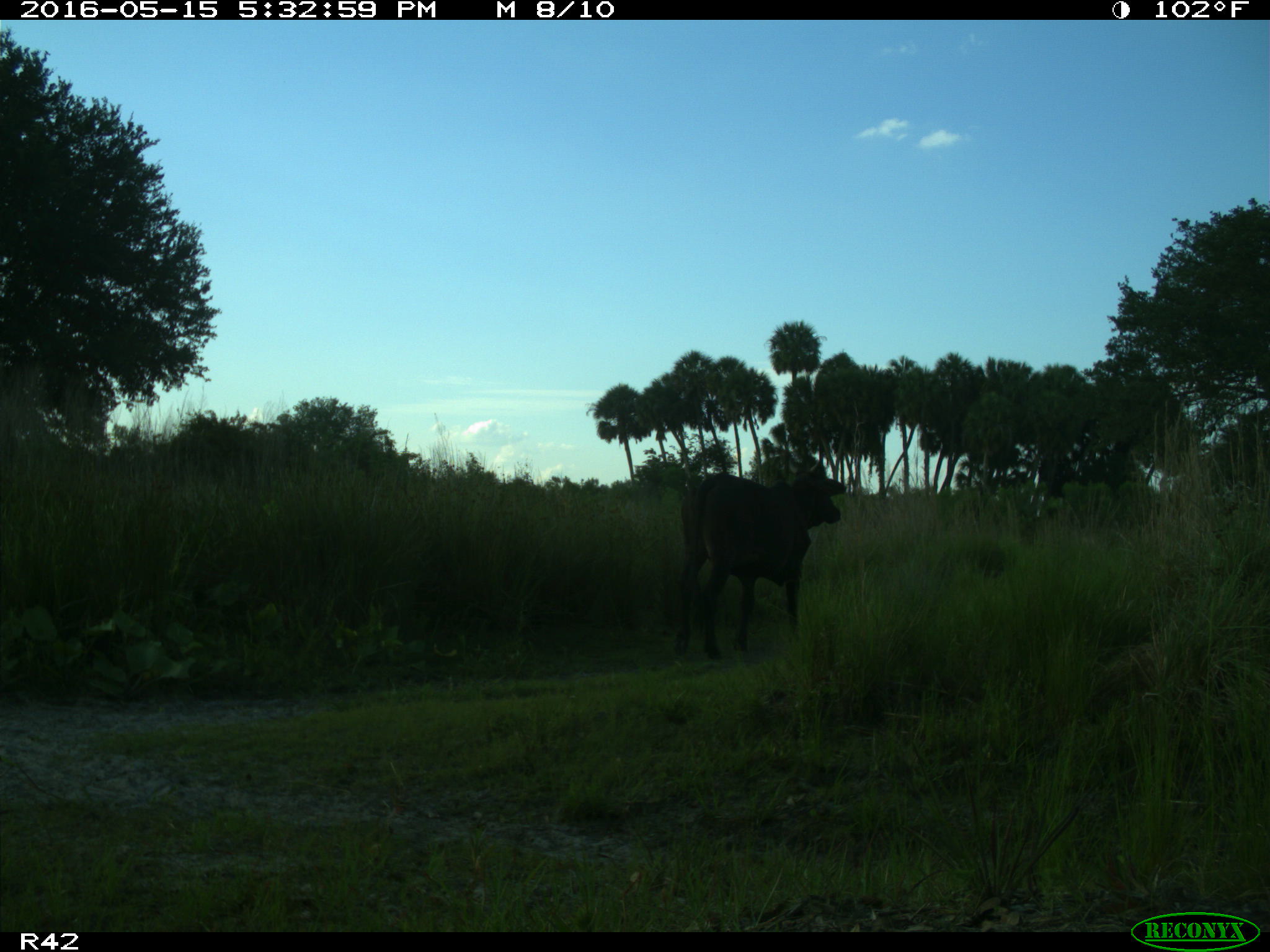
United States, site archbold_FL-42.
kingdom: Animalia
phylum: Chordata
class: Mammalia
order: Artiodactyla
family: Bovidae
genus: Bos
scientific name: Bos taurus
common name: domestic cow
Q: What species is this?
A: Bos taurus (domestic cow).